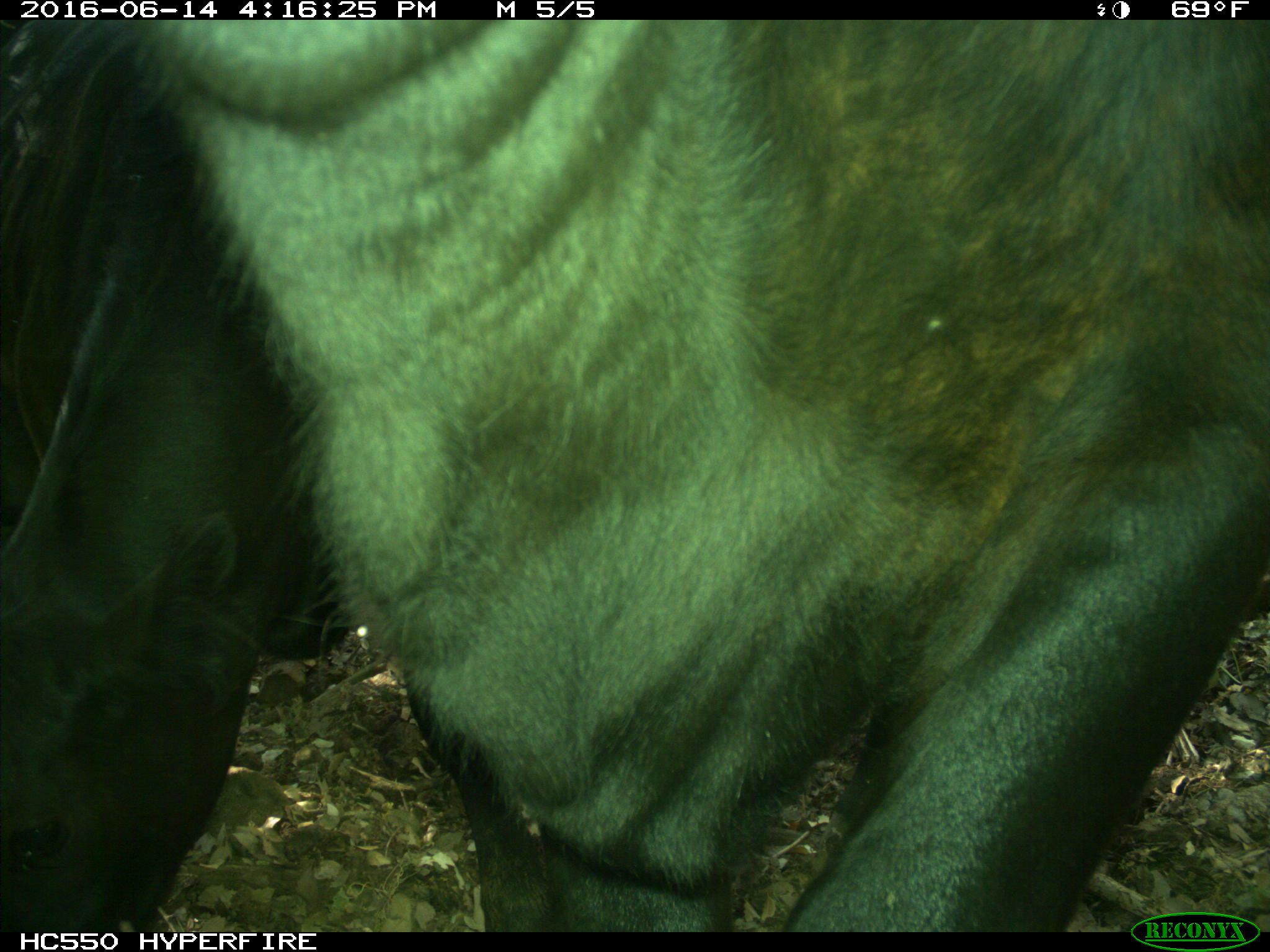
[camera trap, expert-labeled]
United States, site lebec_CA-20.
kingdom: Animalia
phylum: Chordata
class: Mammalia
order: Artiodactyla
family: Bovidae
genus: Bos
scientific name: Bos taurus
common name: domestic cow